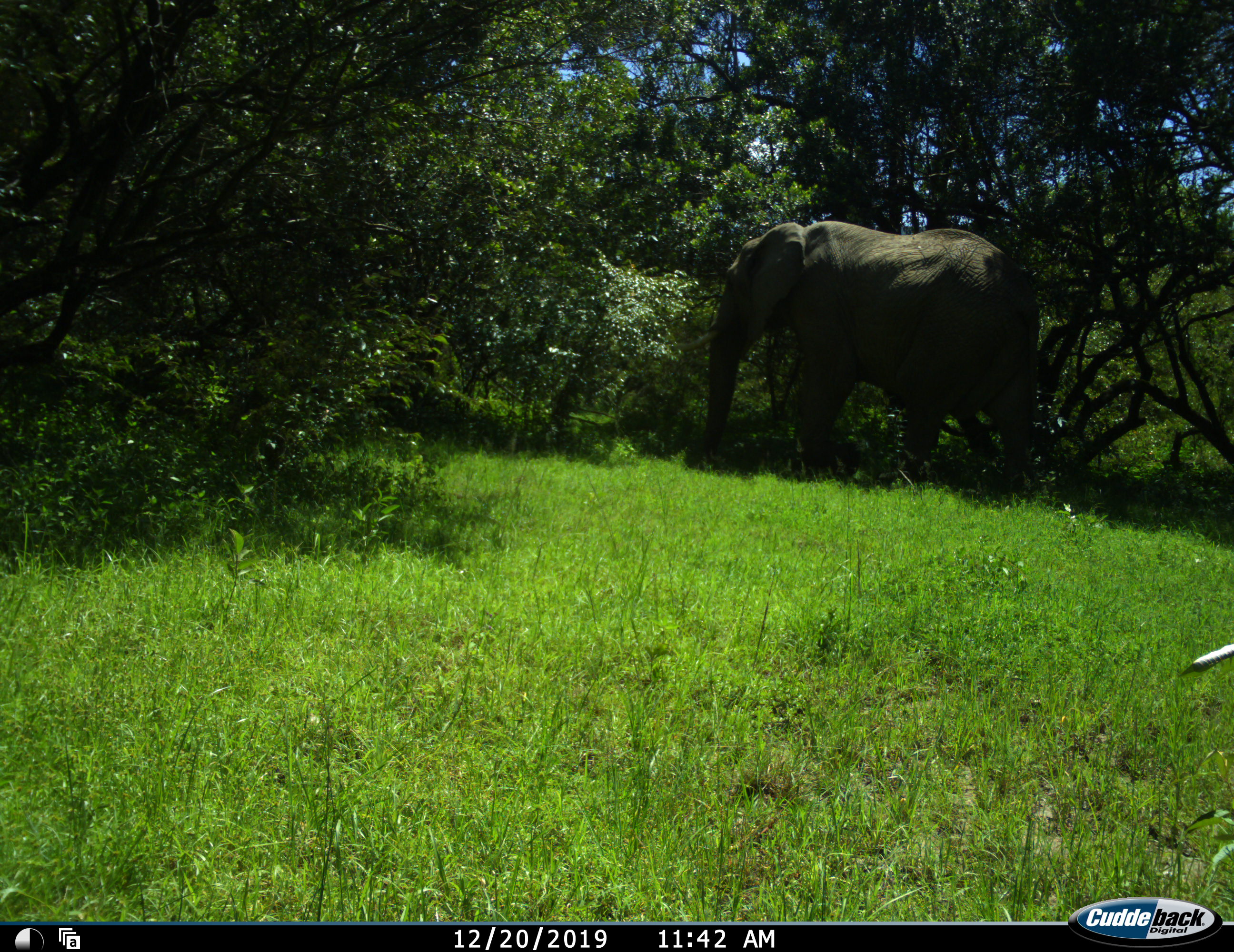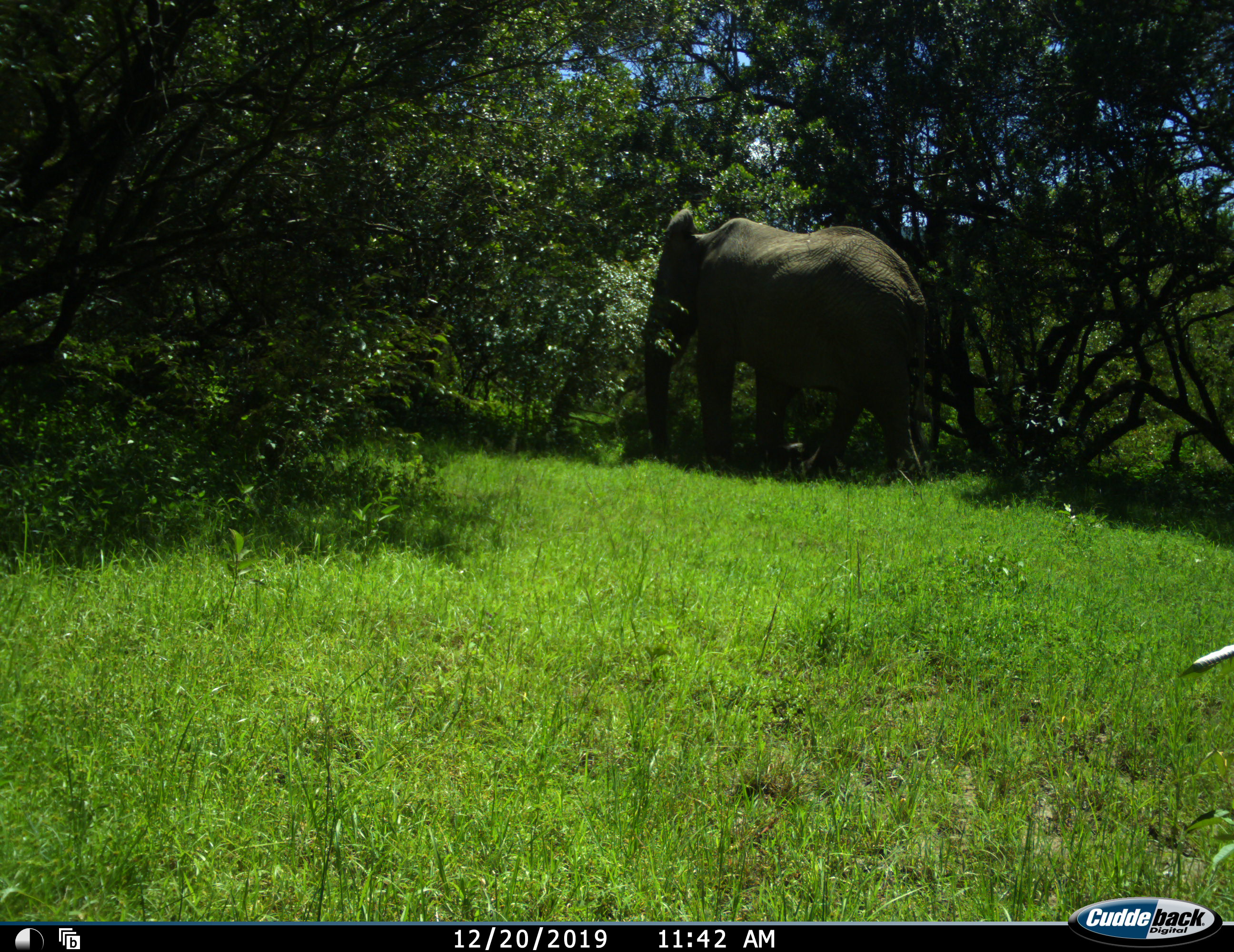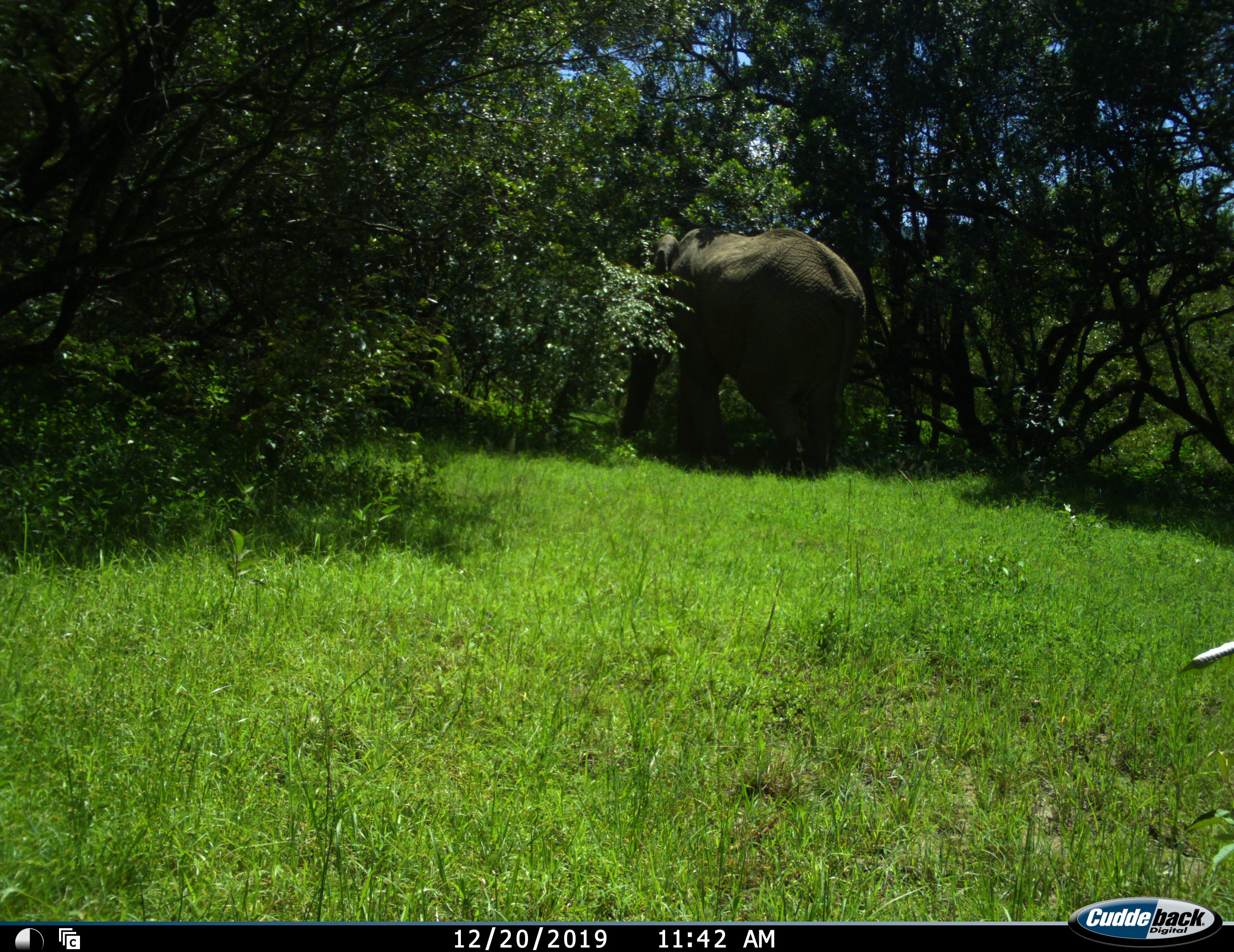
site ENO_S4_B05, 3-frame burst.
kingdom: Animalia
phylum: Chordata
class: Mammalia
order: Proboscidea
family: Elephantidae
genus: Loxodonta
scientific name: Loxodonta africana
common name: african bush elephant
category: elephant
Elephant (african bush elephant) (Loxodonta africana), count 1. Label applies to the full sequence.